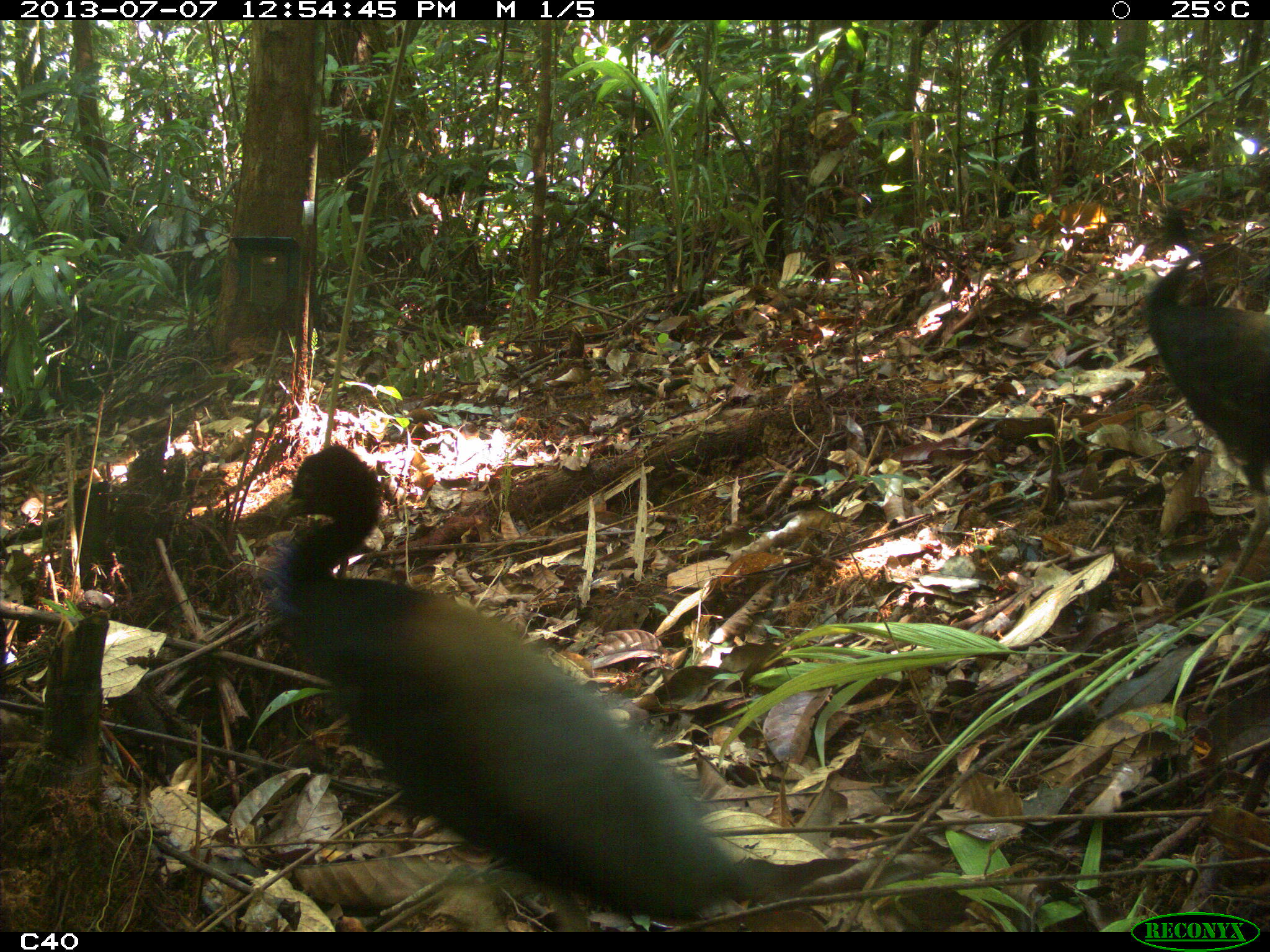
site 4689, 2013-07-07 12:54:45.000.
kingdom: Animalia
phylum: Chordata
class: Aves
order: Gruiformes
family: Psophiidae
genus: Psophia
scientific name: Psophia crepitans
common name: gray-winged trumpeter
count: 2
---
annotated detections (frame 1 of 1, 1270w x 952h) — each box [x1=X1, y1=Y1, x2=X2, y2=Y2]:
psophia crepitans: [x1=264, y1=443, x2=739, y2=931]; [x1=1144, y1=250, x2=1268, y2=625]